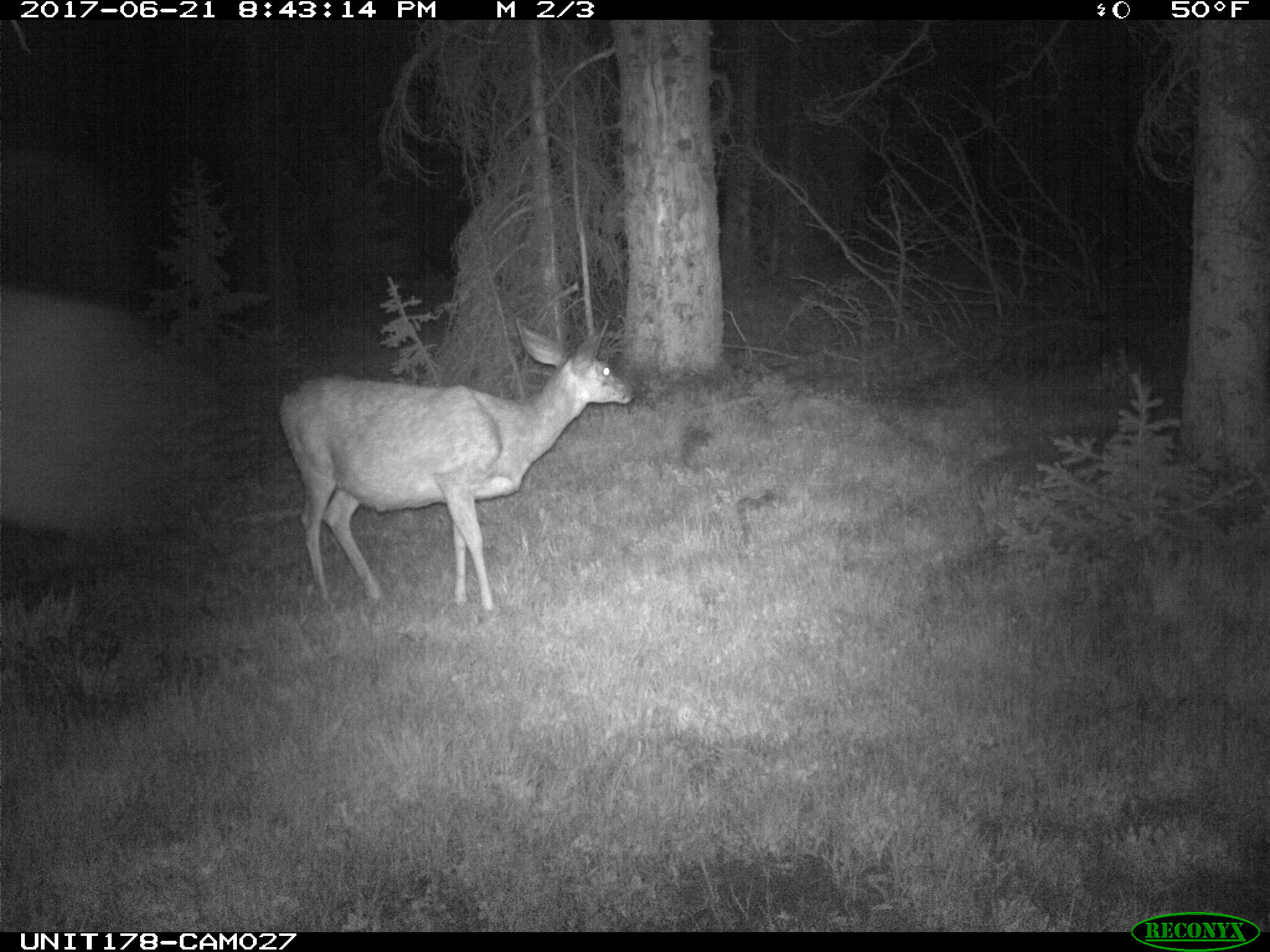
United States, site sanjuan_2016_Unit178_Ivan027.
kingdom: Animalia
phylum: Chordata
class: Mammalia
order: Artiodactyla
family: Cervidae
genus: Odocoileus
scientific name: Odocoileus hemionus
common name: mule deer